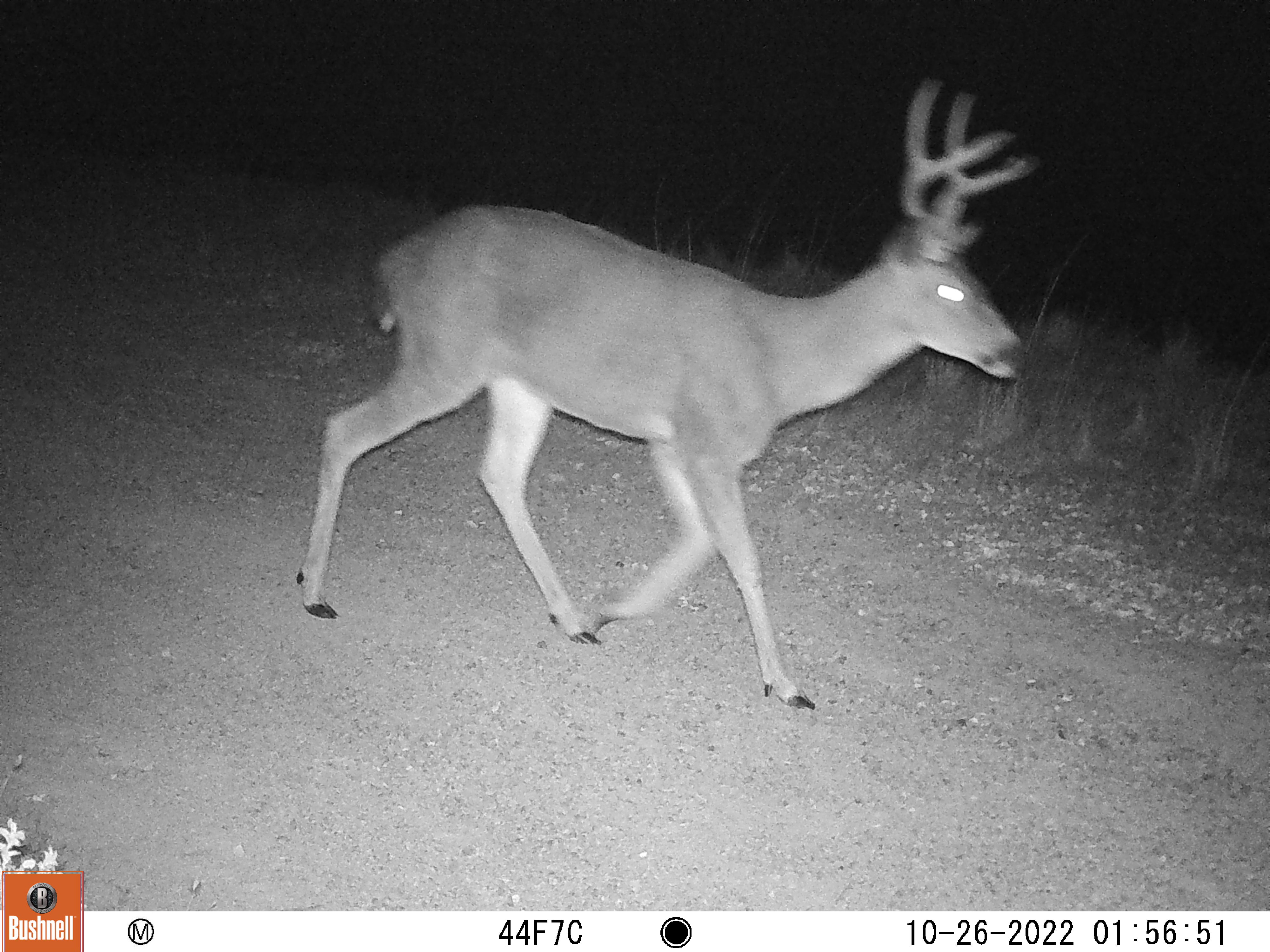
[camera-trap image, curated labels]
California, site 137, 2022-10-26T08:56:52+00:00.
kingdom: Animalia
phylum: Chordata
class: Mammalia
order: Artiodactyla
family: Cervidae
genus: Odocoileus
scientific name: Odocoileus hemionus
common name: mule deer